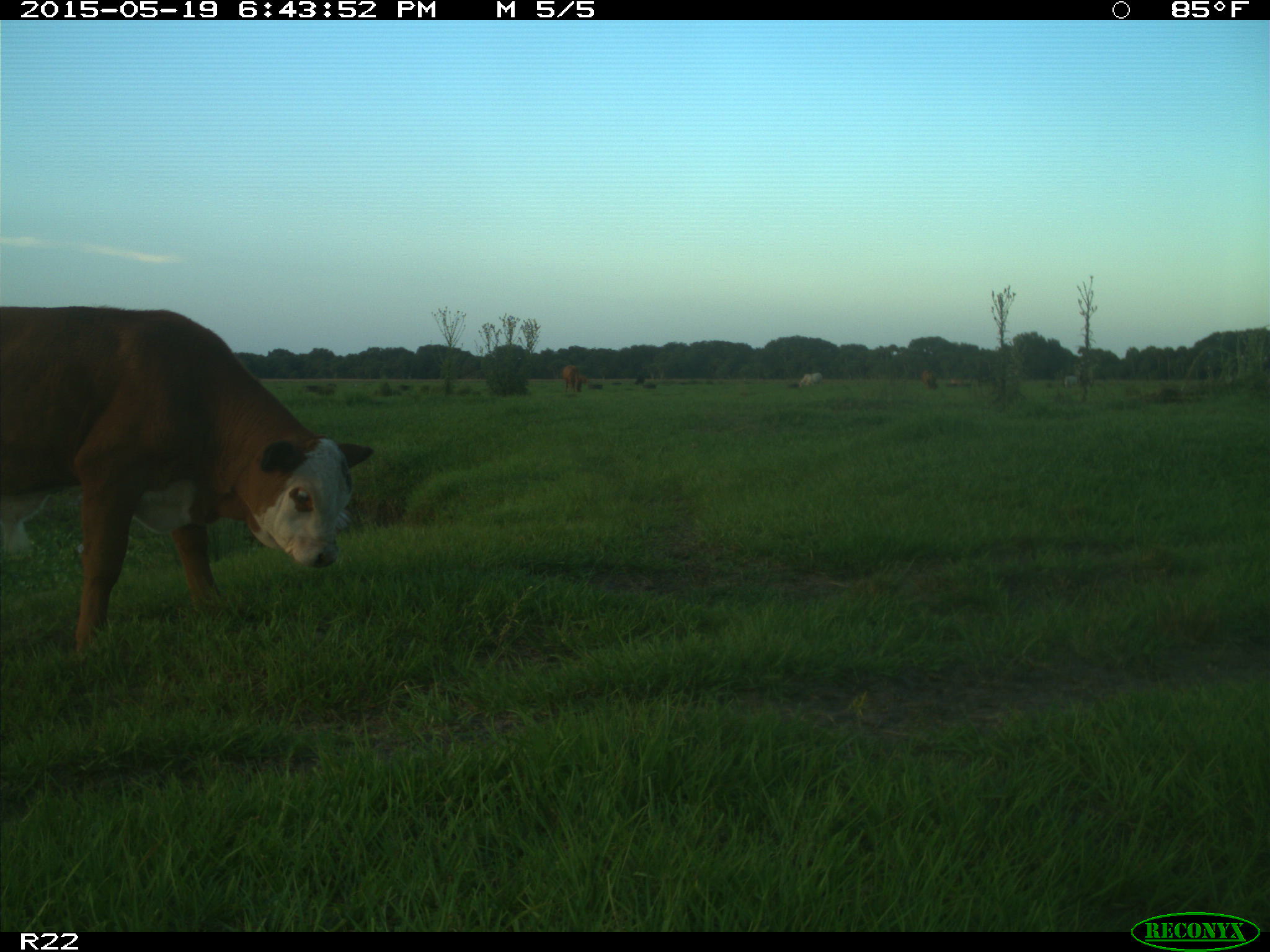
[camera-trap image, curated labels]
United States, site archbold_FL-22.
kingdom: Animalia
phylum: Chordata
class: Mammalia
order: Artiodactyla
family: Bovidae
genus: Bos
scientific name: Bos taurus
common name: domestic cow